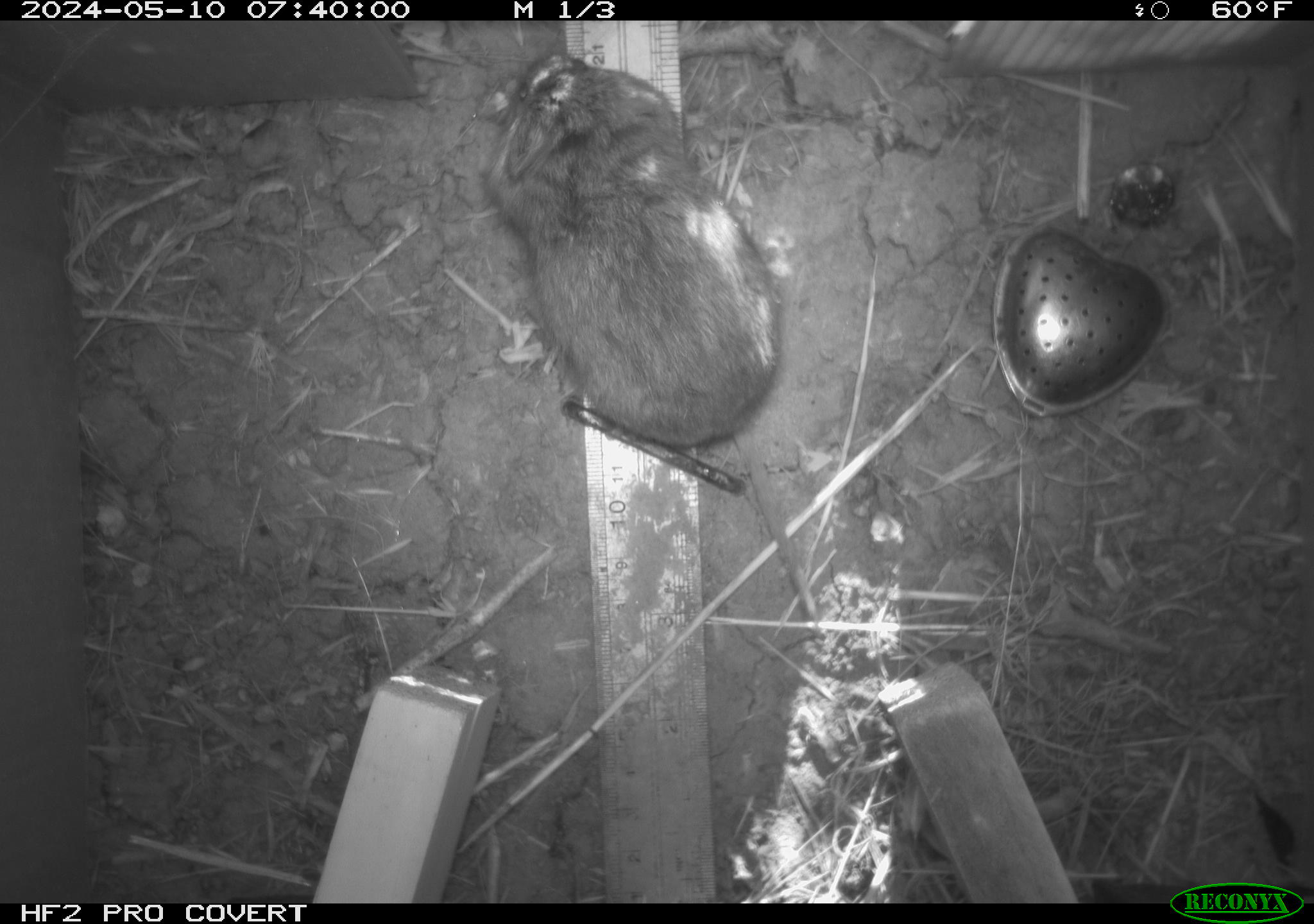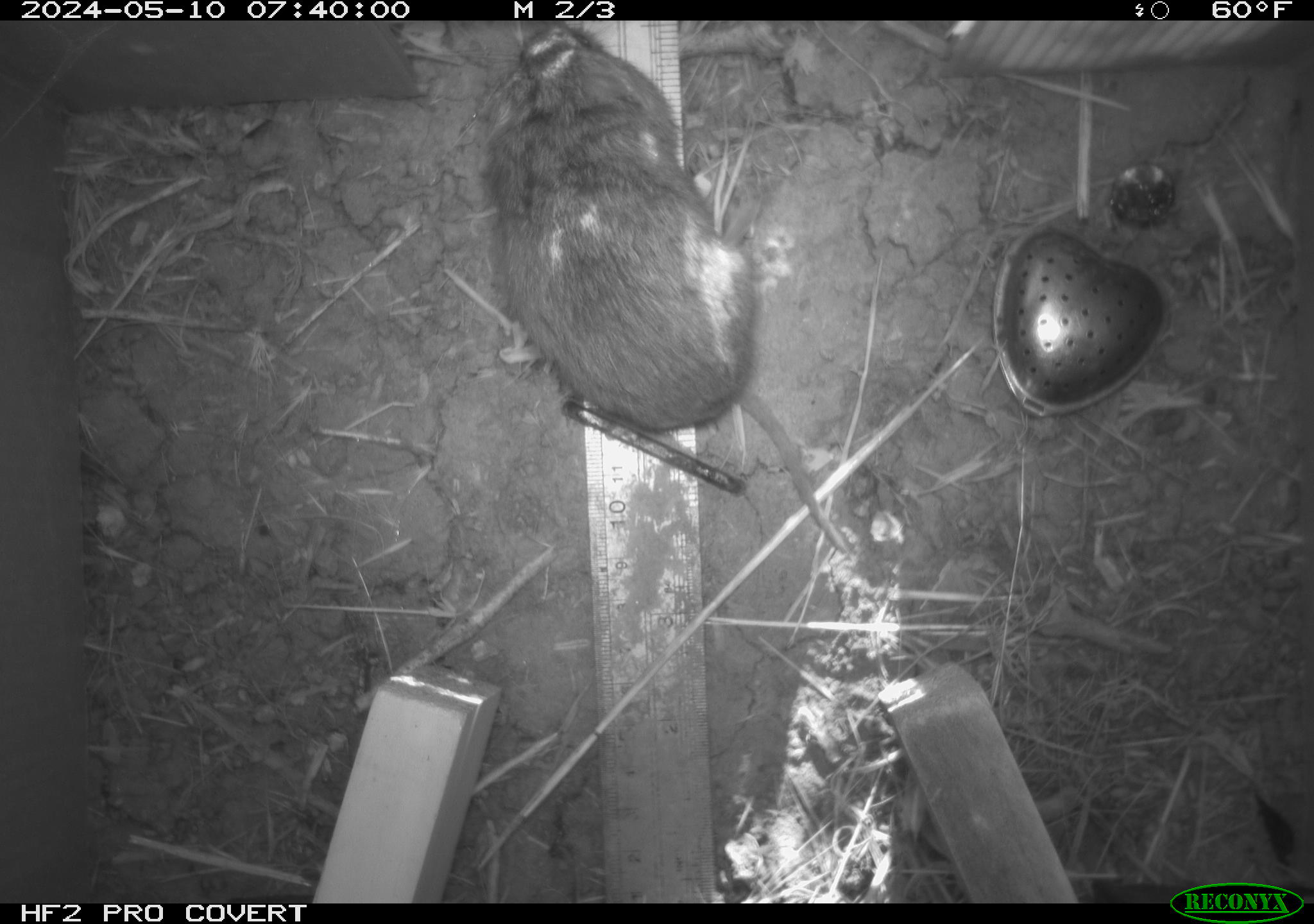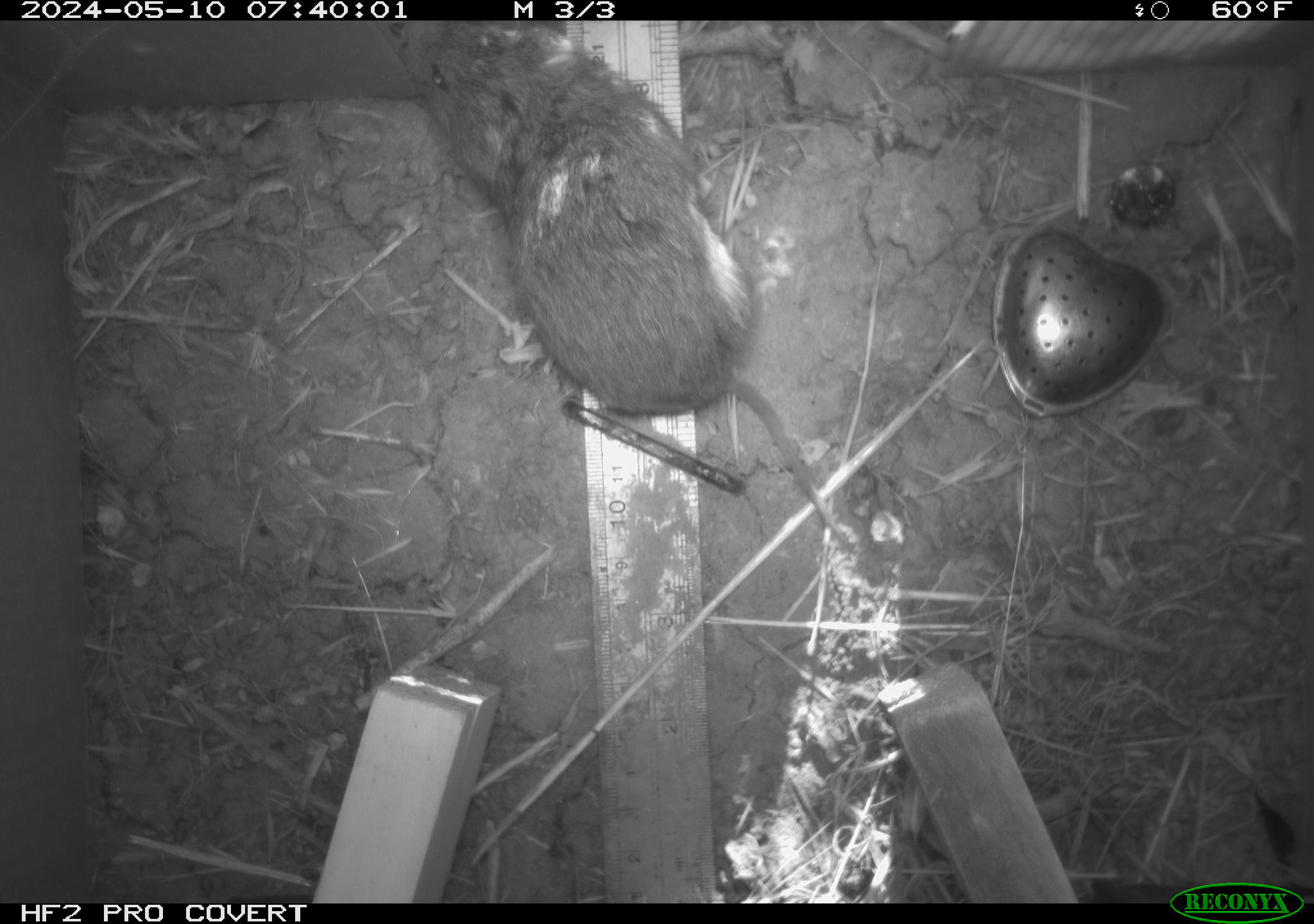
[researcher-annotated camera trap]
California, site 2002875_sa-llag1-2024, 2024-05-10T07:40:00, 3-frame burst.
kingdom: Animalia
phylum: Chordata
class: Mammalia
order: Rodentia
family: Cricetidae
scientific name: Arvicolinae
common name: voles, lemmings, and muskrats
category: arvicolinae subfamily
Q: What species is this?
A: Arvicolinae subfamily (voles, lemmings, and muskrats) (Arvicolinae).